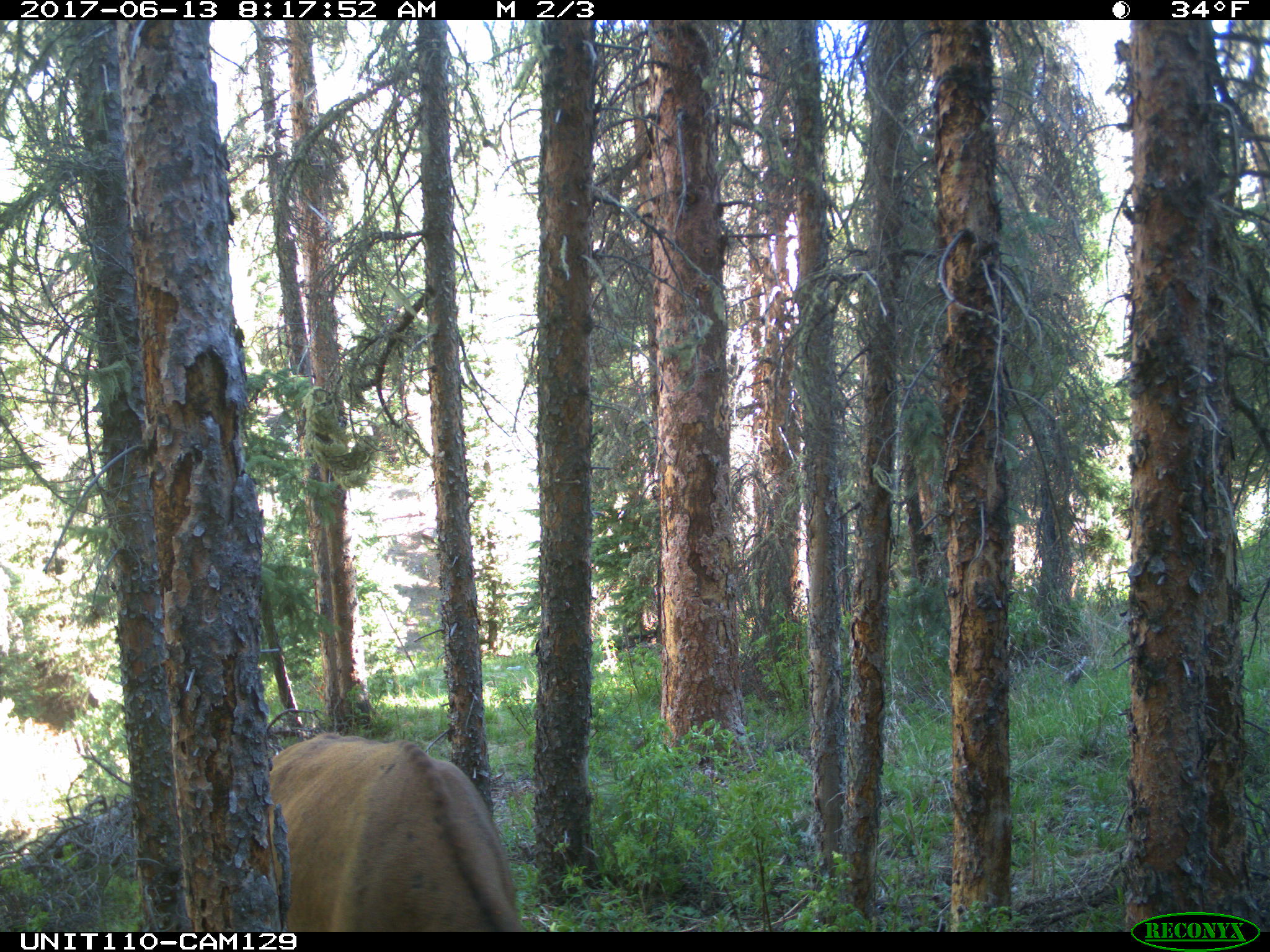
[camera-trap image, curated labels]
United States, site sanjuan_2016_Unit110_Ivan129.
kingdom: Animalia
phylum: Chordata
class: Mammalia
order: Artiodactyla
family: Cervidae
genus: Cervus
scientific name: Cervus elaphus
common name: red deer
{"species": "Cervus elaphus (red deer)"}